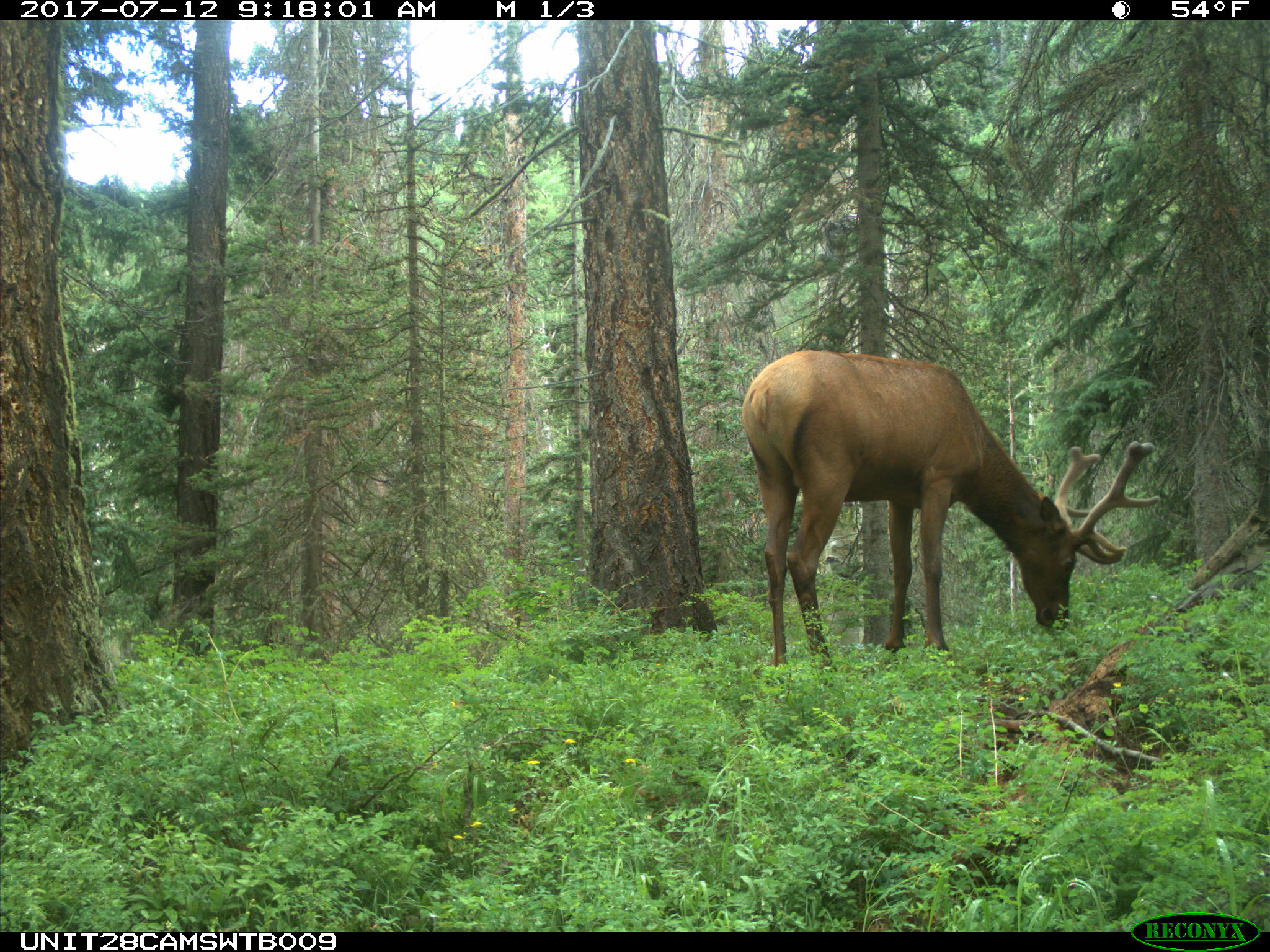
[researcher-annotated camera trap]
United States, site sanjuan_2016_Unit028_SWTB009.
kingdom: Animalia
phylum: Chordata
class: Mammalia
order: Artiodactyla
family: Cervidae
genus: Cervus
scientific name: Cervus elaphus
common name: red deer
Cervus elaphus (red deer).